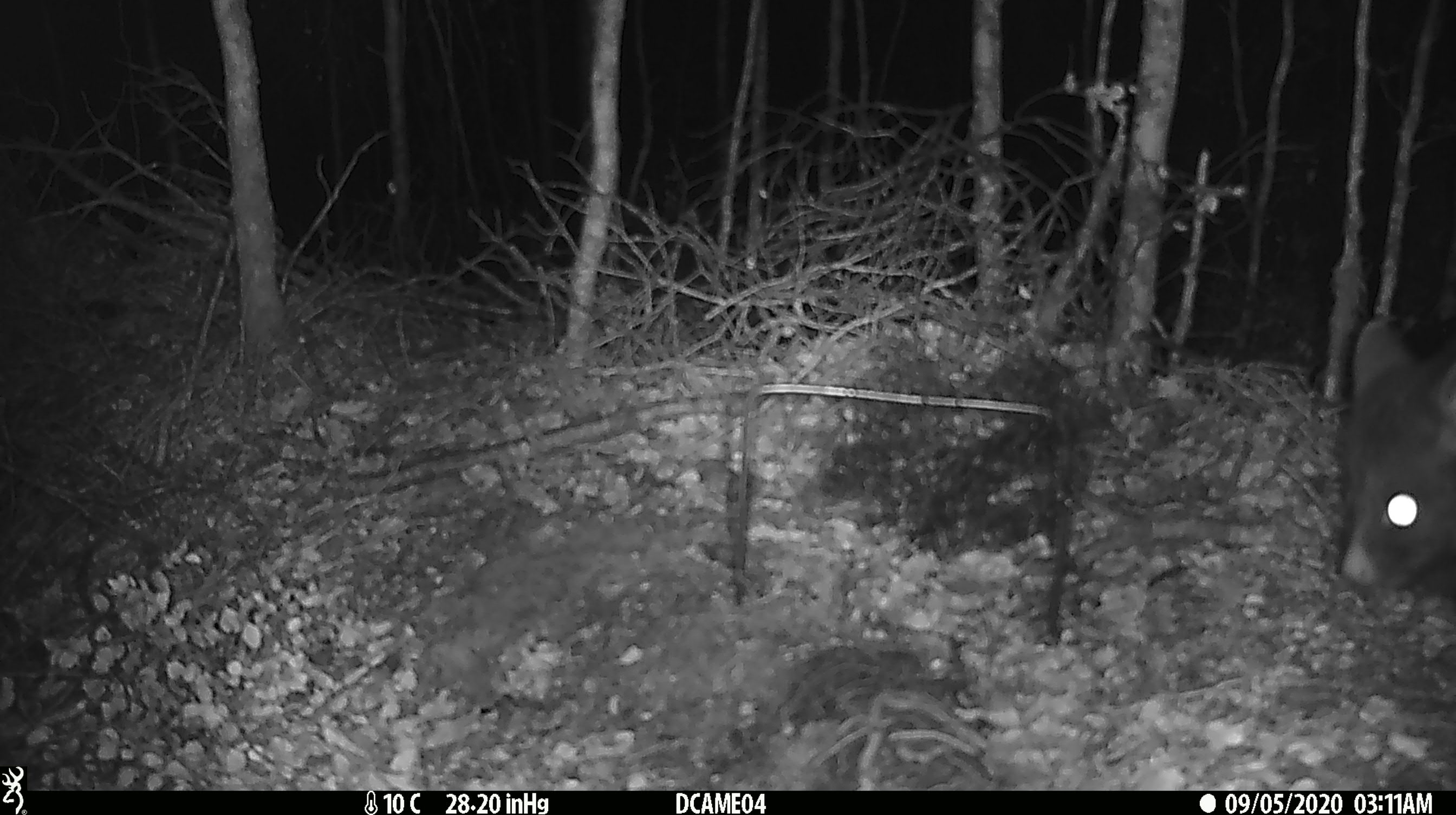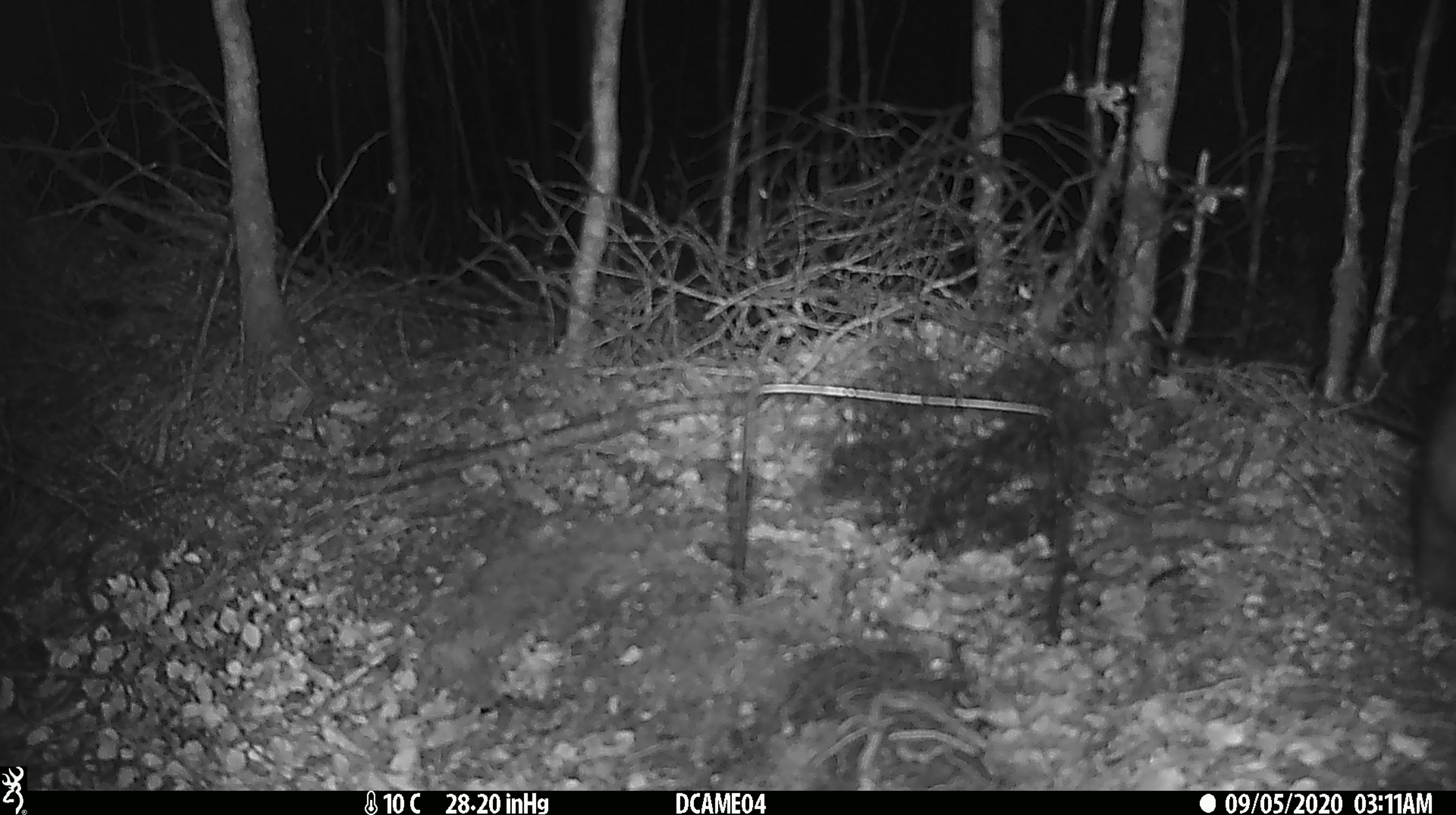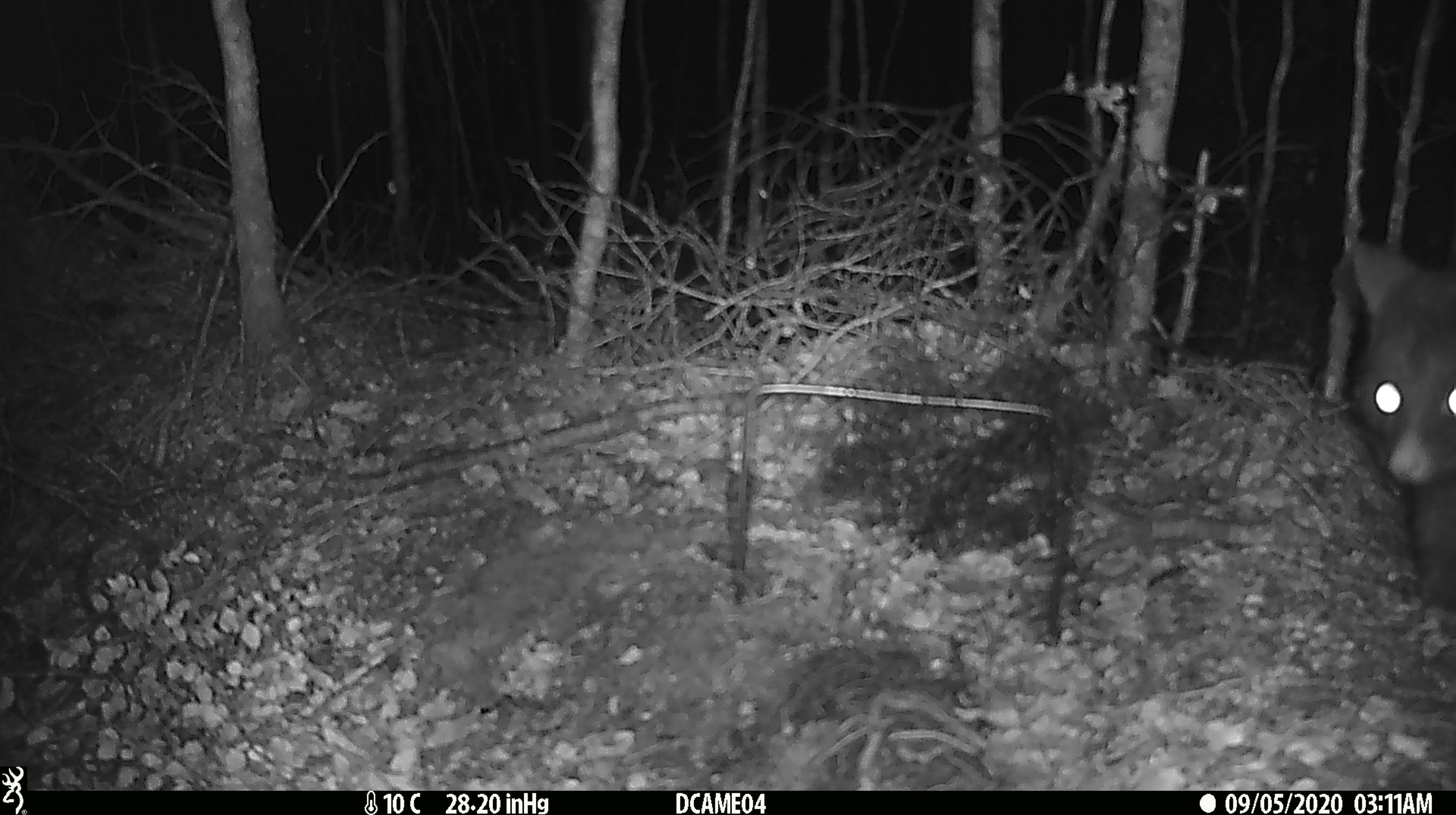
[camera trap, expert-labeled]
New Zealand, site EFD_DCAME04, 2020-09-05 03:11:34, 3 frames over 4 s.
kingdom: Animalia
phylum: Chordata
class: Mammalia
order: Diprotodontia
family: Phalangeridae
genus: Trichosurus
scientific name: Trichosurus vulpecula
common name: common brushtail possum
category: possum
Possum (common brushtail possum) (Trichosurus vulpecula).